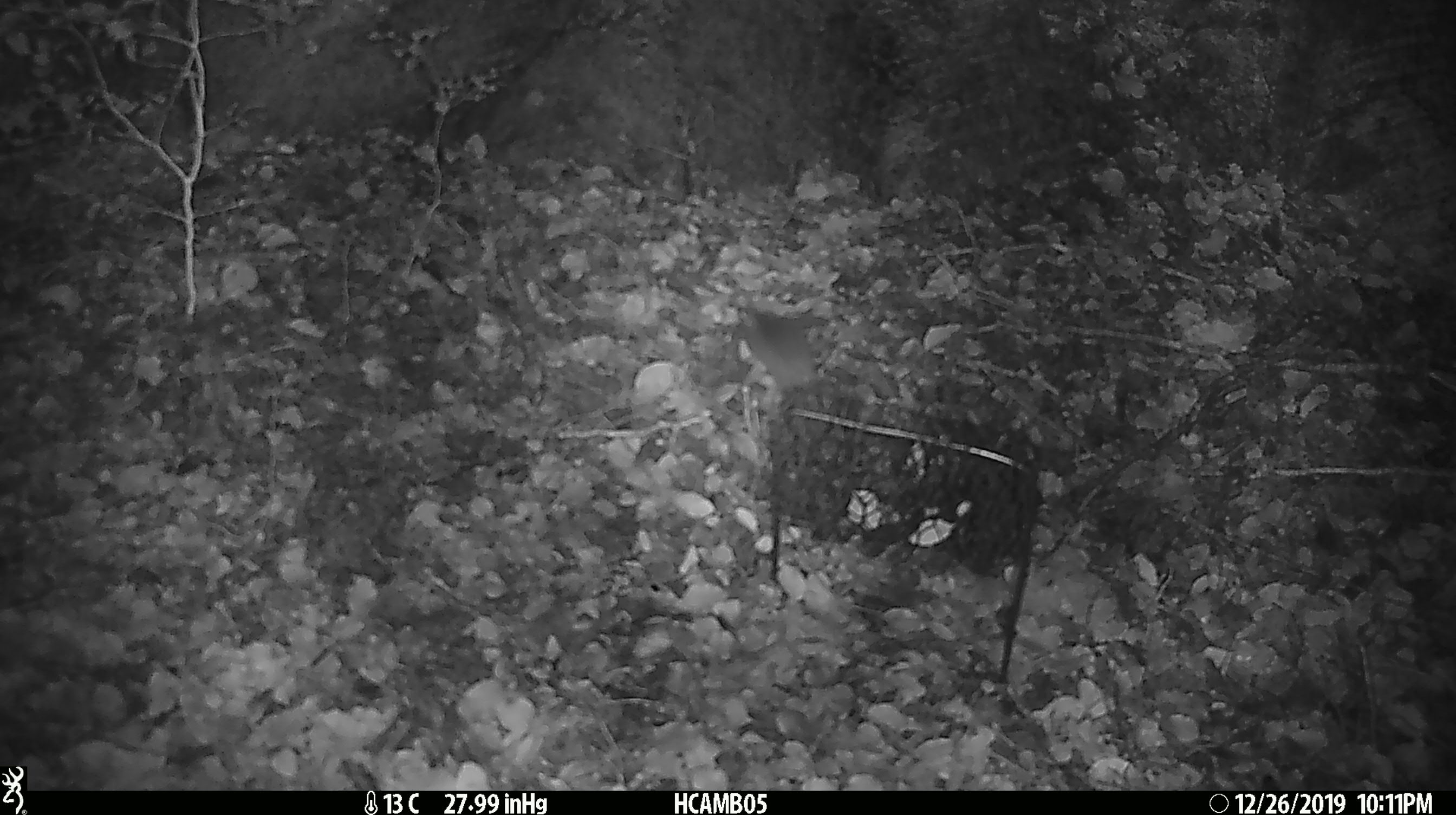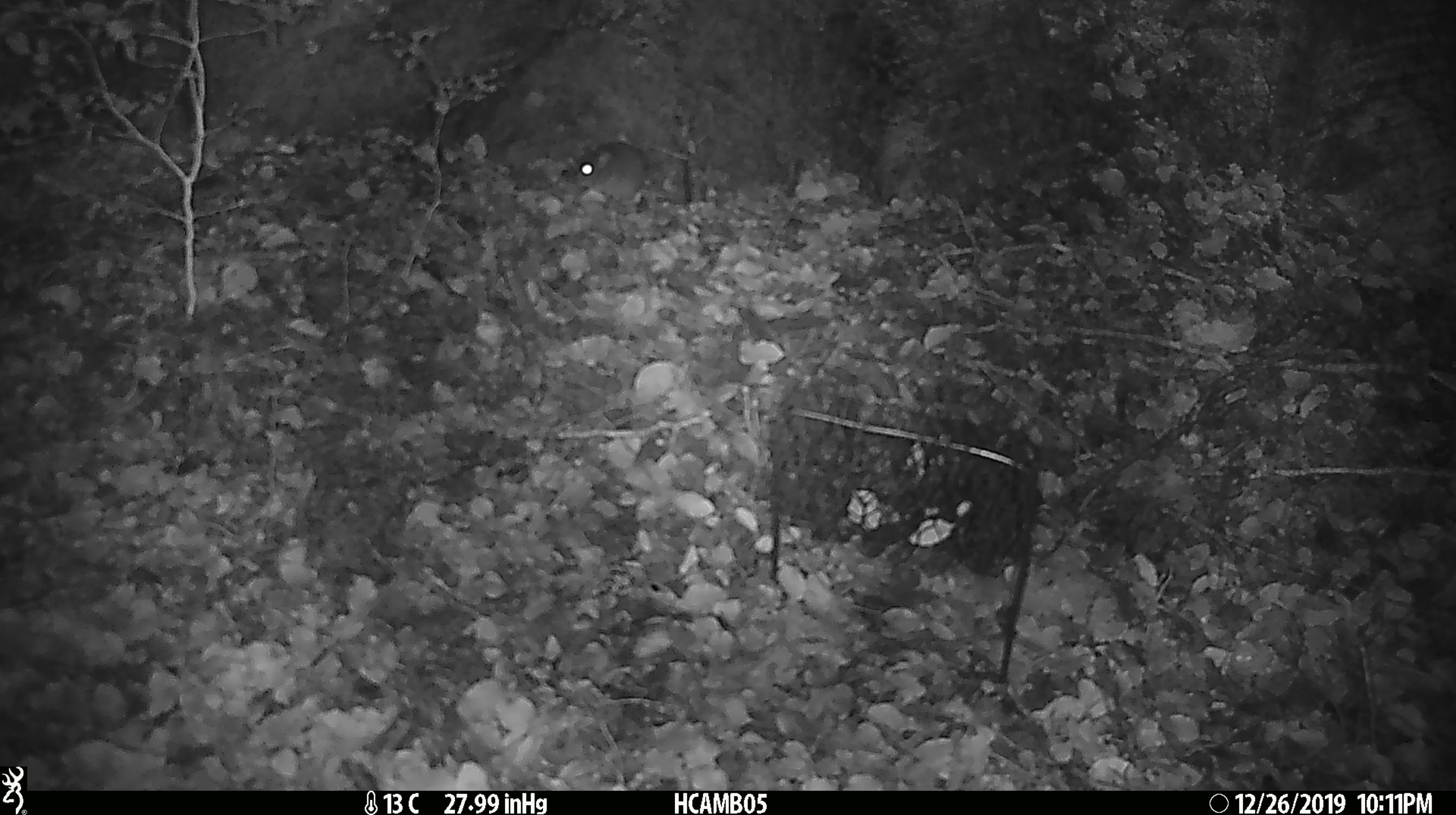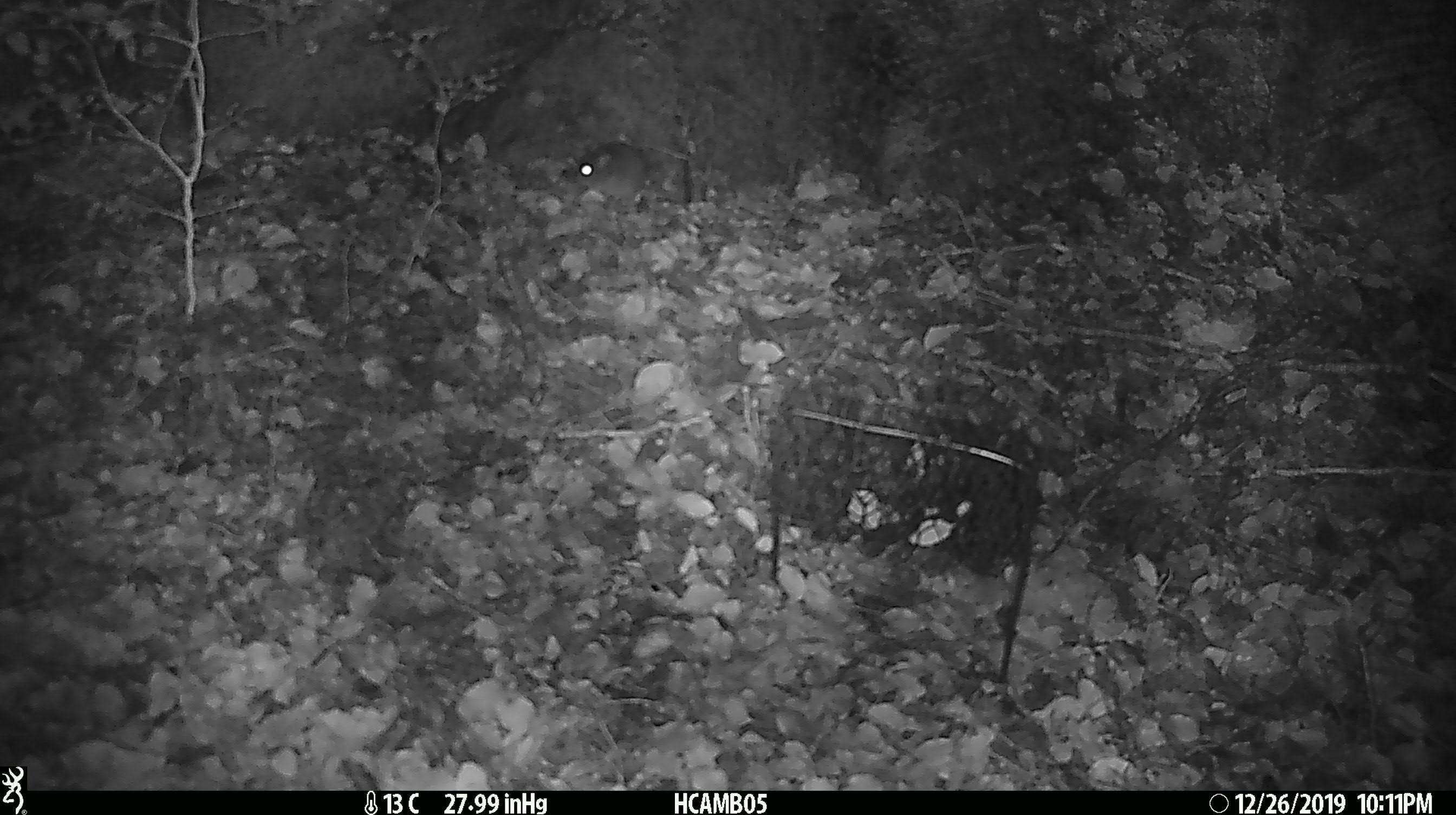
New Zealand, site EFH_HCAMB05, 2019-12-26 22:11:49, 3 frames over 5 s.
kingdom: Animalia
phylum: Chordata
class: Mammalia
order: Rodentia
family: Muridae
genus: Mus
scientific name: Mus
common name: mouse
Mouse (Mus).